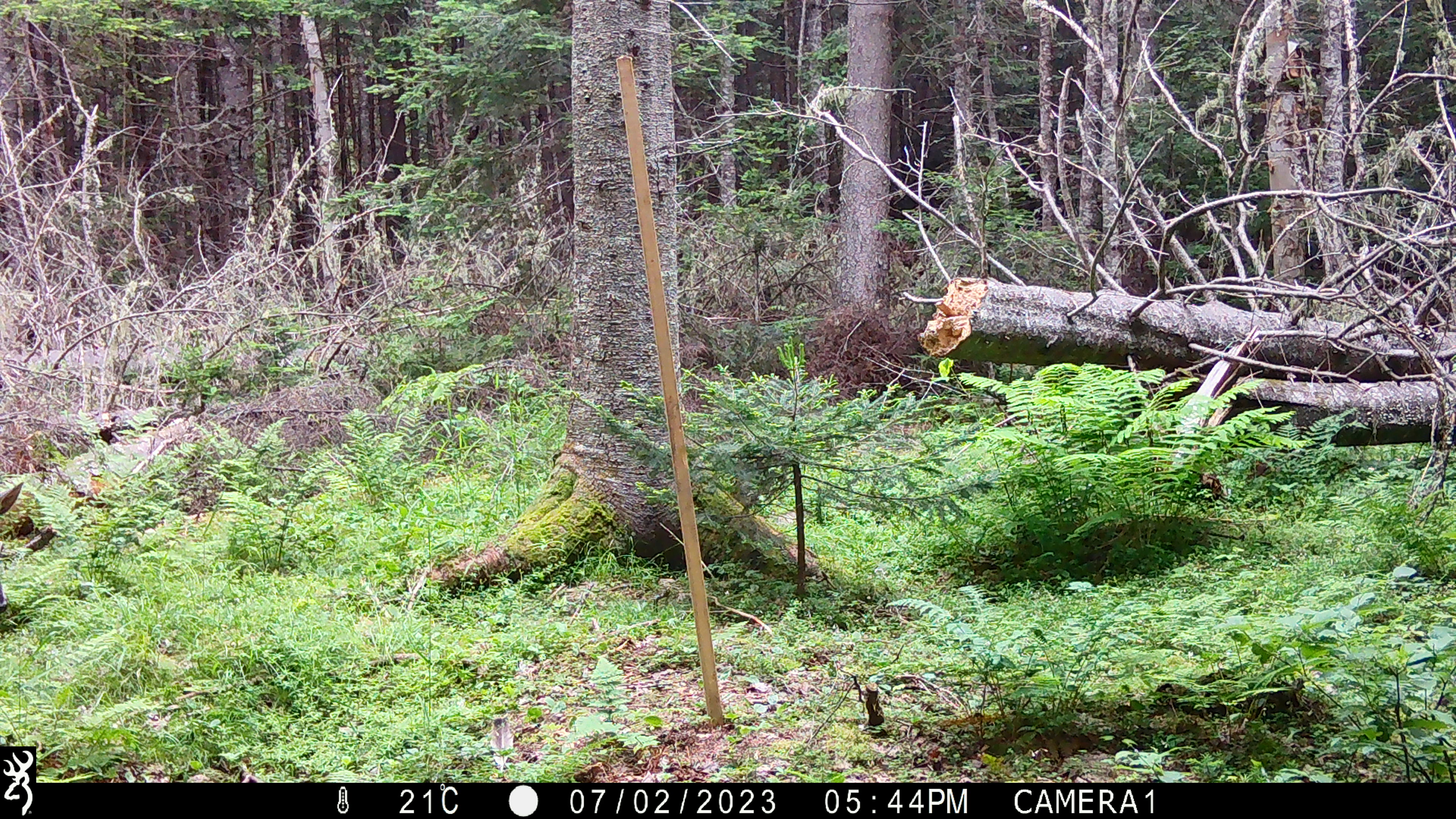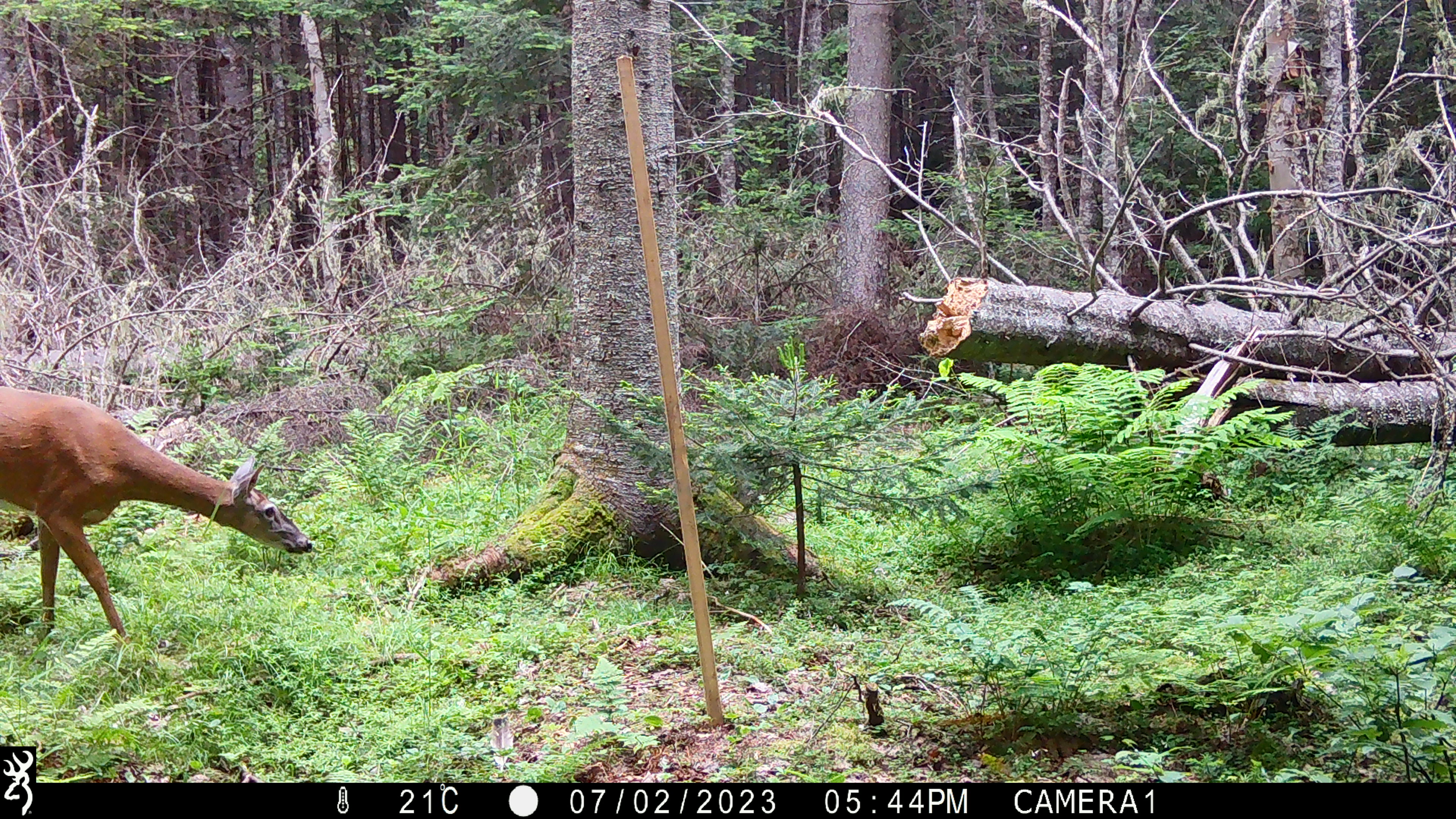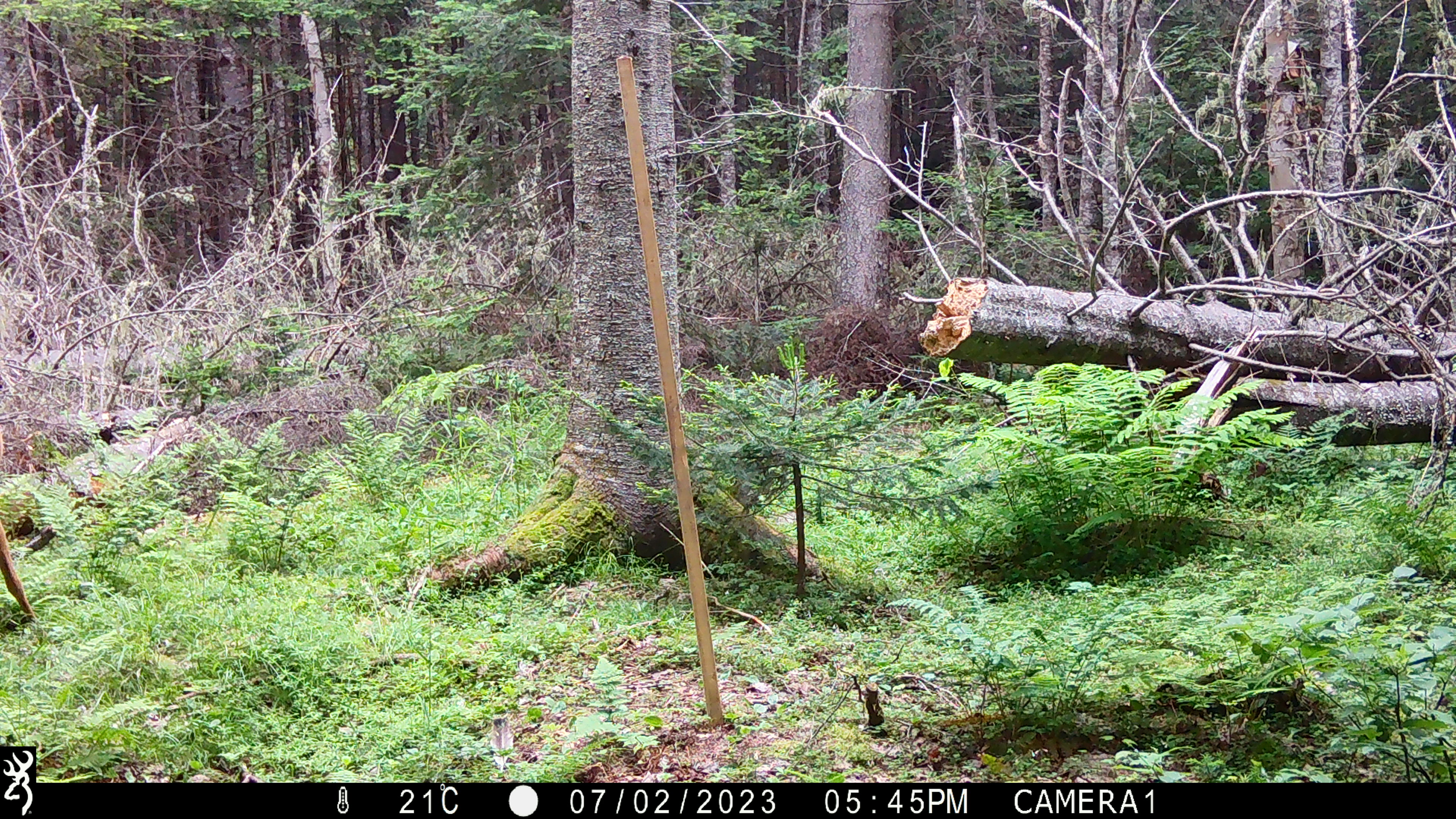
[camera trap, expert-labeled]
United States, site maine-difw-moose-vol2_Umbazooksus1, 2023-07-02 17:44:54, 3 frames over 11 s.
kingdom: Animalia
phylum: Chordata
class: Mammalia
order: Artiodactyla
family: Cervidae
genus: Odocoileus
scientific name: Odocoileus virginianus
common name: white-tailed deer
White-tailed deer (Odocoileus virginianus).